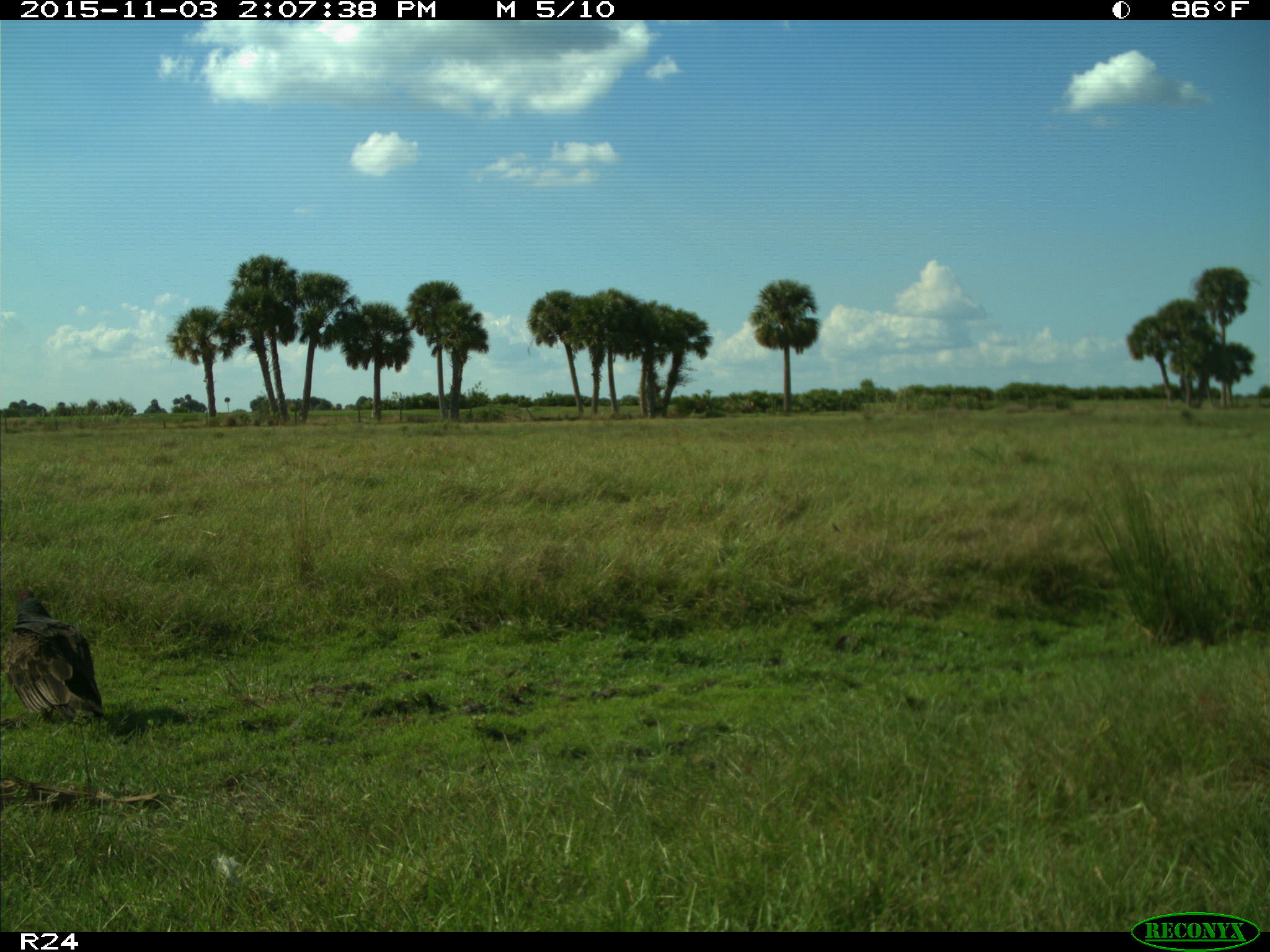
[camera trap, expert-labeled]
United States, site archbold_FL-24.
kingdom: Animalia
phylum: Chordata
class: Aves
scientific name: Aves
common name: birds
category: unidentified bird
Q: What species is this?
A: Unidentified bird (birds) (Aves).